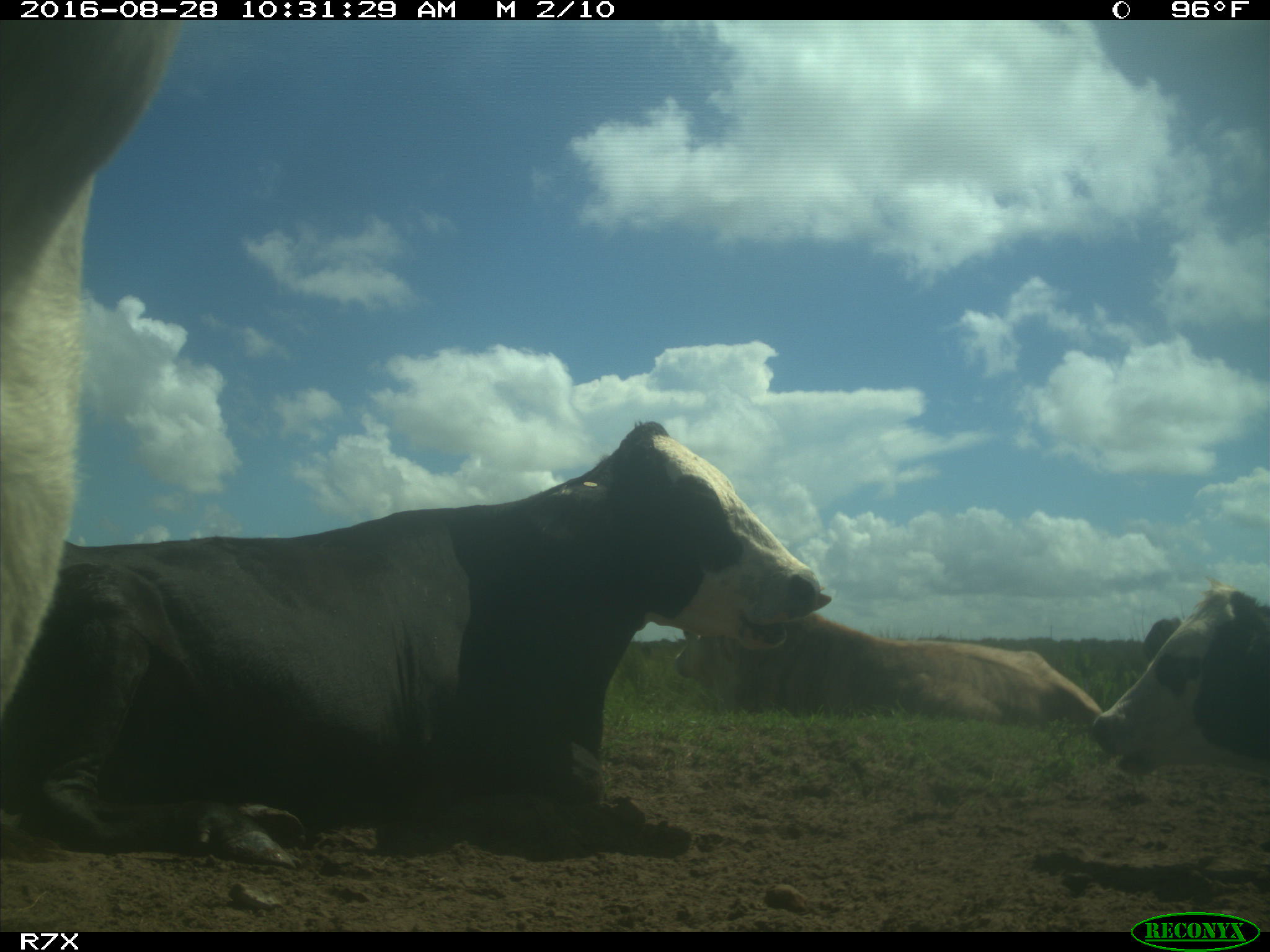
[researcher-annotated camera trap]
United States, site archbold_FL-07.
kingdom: Animalia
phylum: Chordata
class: Mammalia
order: Artiodactyla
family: Bovidae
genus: Bos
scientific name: Bos taurus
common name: domestic cow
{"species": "Bos taurus (domestic cow)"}